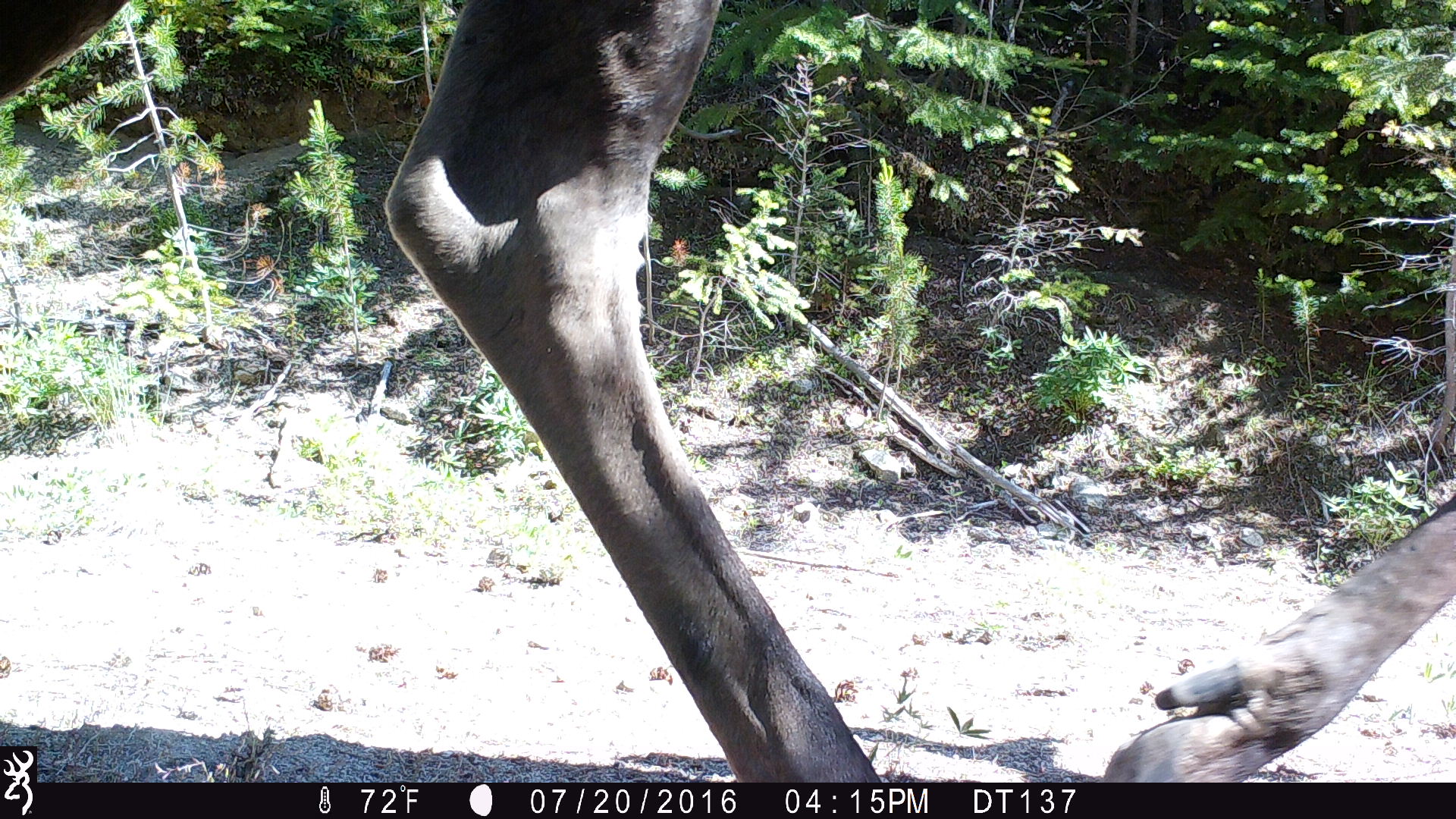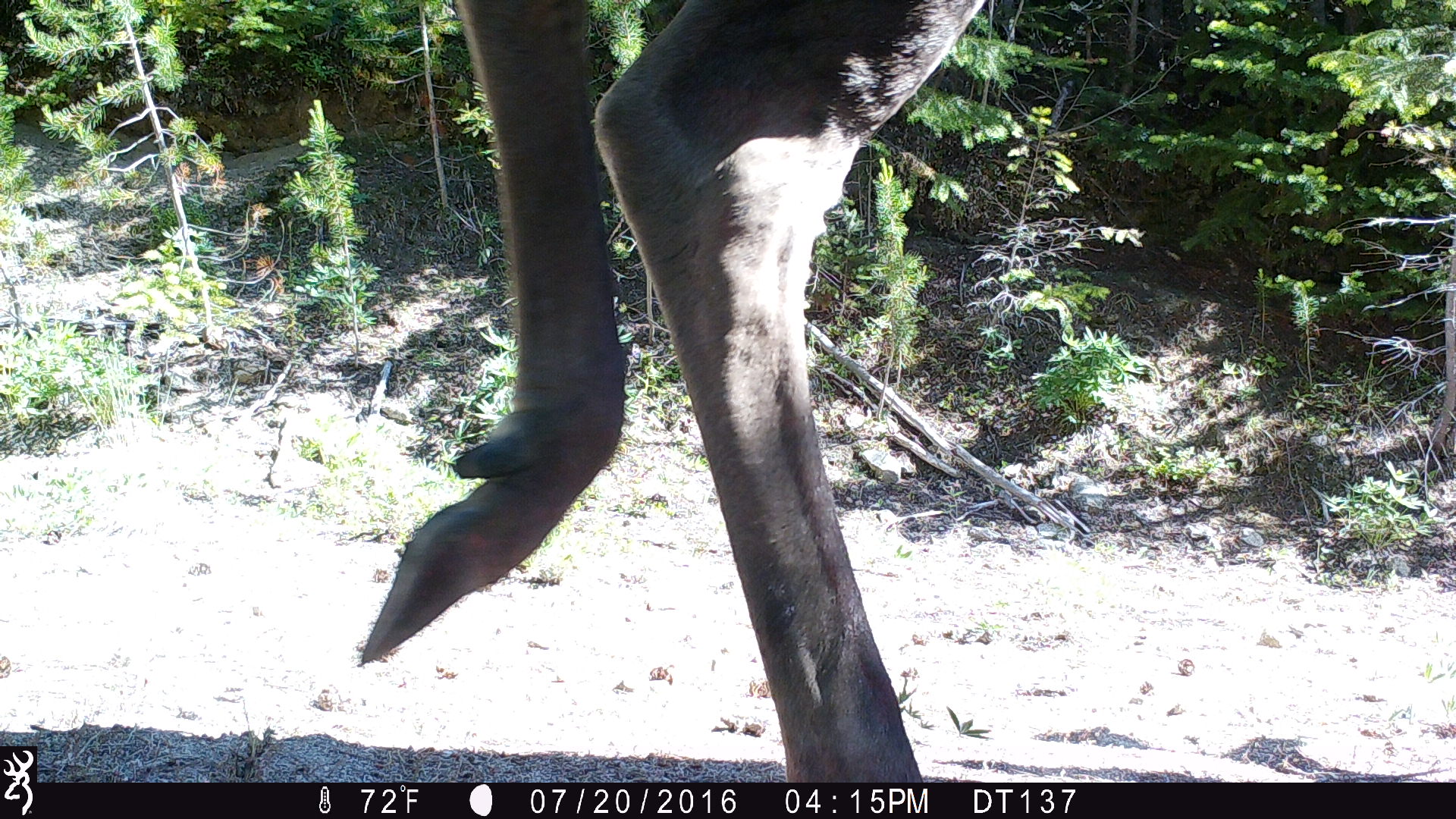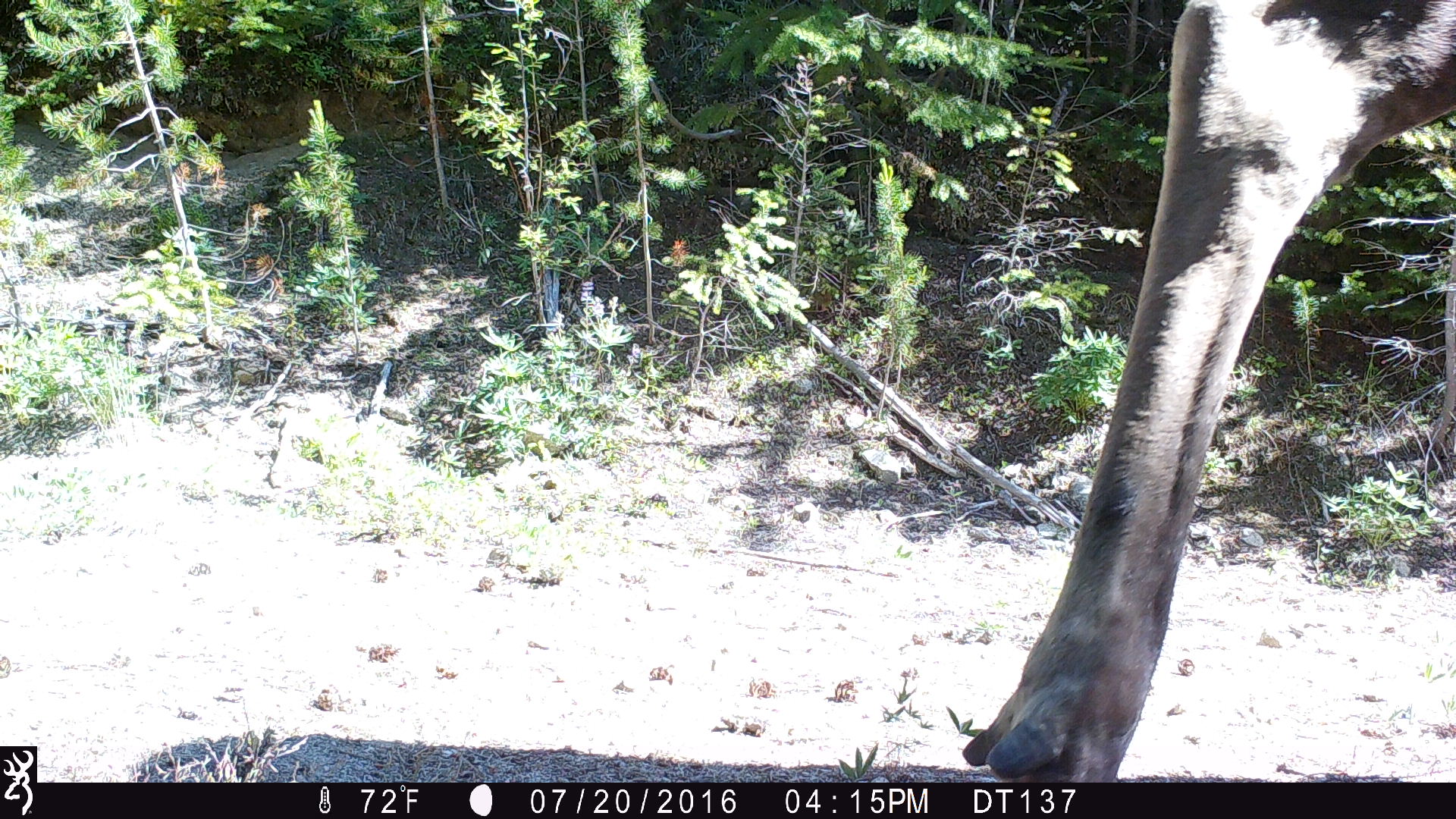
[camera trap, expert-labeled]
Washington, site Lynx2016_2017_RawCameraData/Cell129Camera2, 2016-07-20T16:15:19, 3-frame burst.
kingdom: Animalia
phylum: Chordata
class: Mammalia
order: Artiodactyla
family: Cervidae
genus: Alces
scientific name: Alces alces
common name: moose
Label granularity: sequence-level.